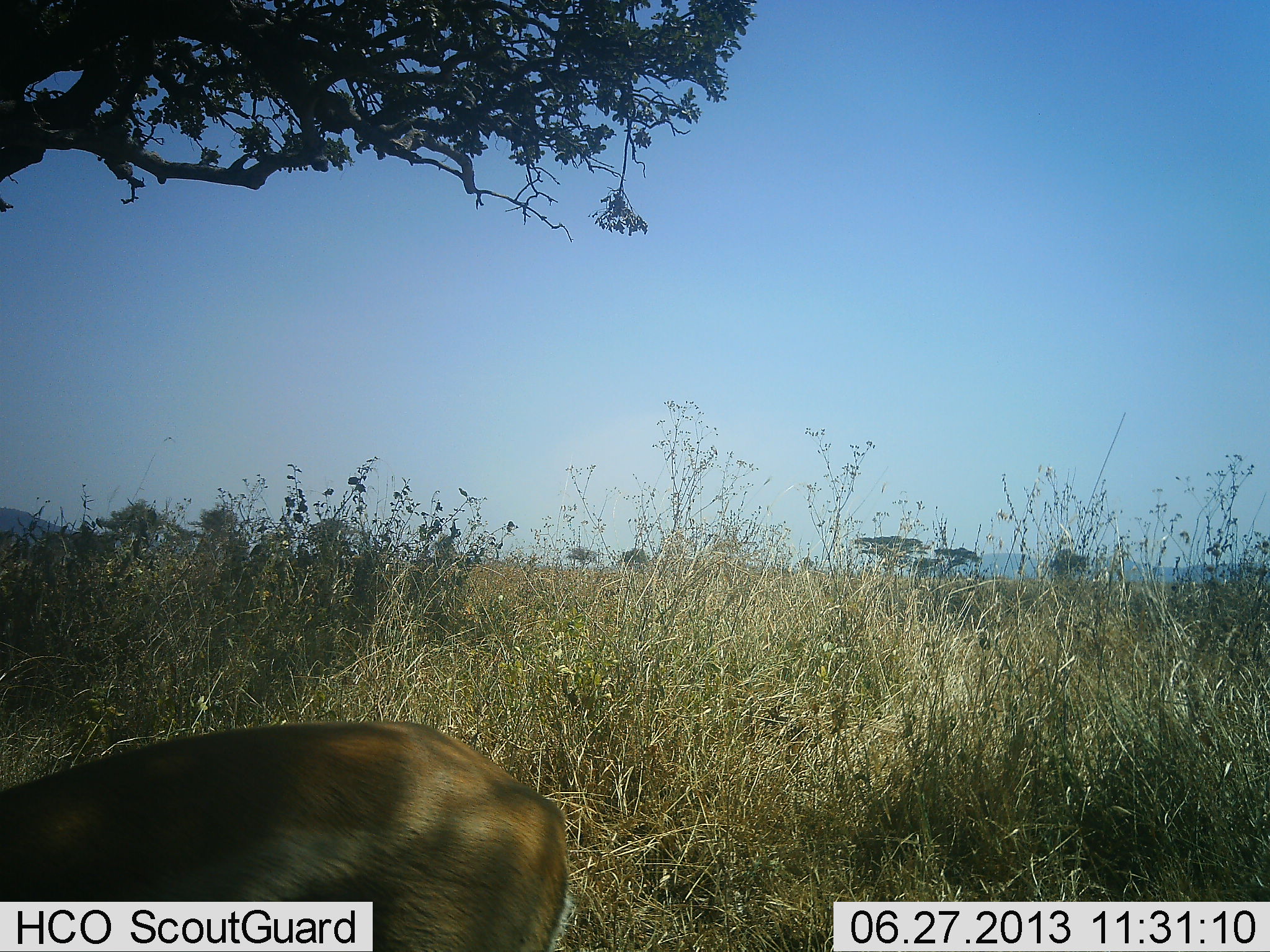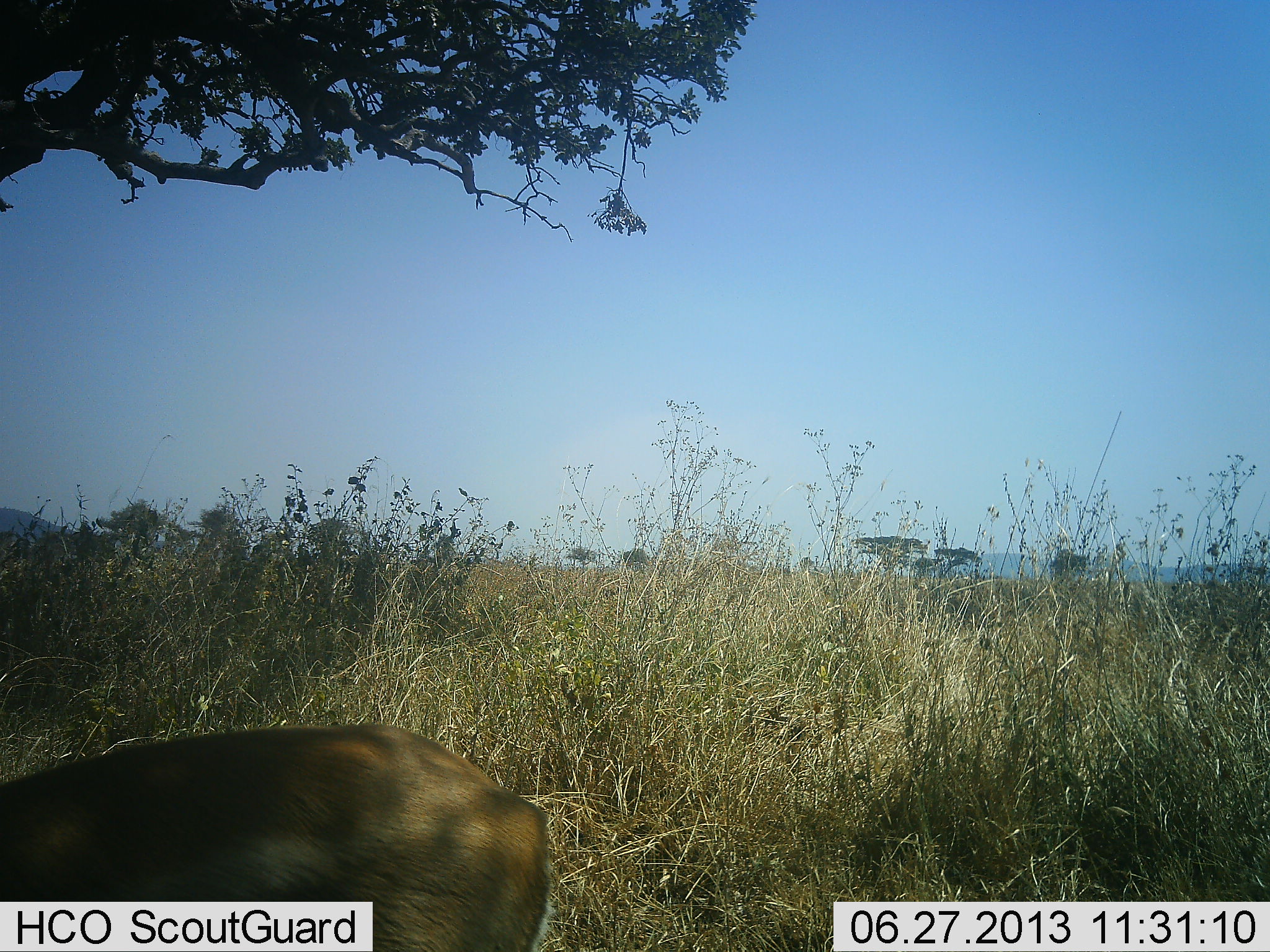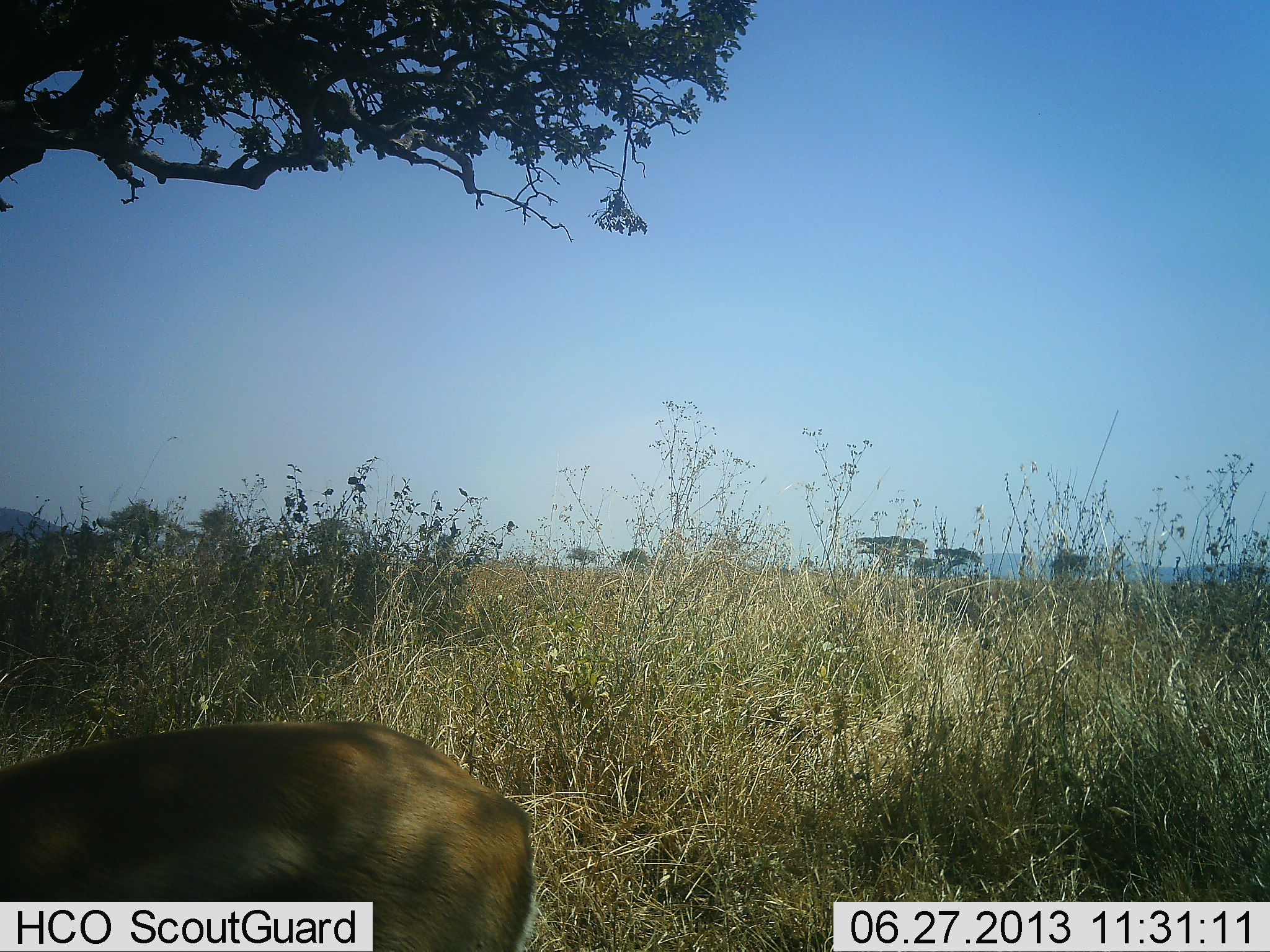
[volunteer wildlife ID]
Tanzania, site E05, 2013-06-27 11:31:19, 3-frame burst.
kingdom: Animalia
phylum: Chordata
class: Mammalia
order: Artiodactyla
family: Bovidae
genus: Eudorcas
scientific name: Eudorcas thomsonii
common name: thomson's gazelle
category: gazellethomsons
Gazellethomsons (thomson's gazelle) (Eudorcas thomsonii), count 1. Behavior (volunteer vote fractions): standing 75%, resting 0%, moving 0%, interacting 0%. Young present (vote fraction): 0%. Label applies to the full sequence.